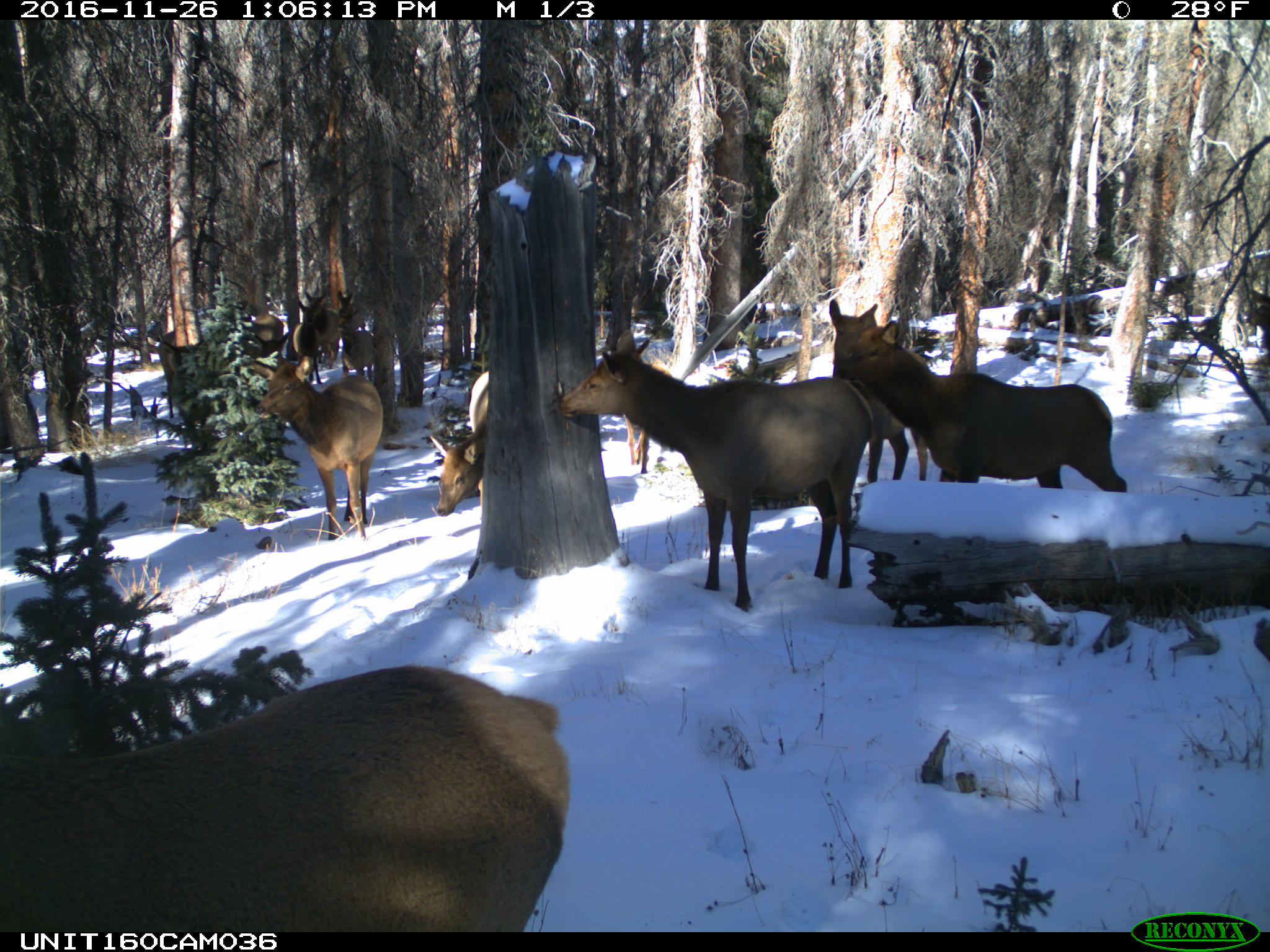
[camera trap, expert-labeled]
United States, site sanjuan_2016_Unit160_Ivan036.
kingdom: Animalia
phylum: Chordata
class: Mammalia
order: Artiodactyla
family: Cervidae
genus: Cervus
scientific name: Cervus elaphus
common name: red deer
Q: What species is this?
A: Cervus elaphus (red deer).